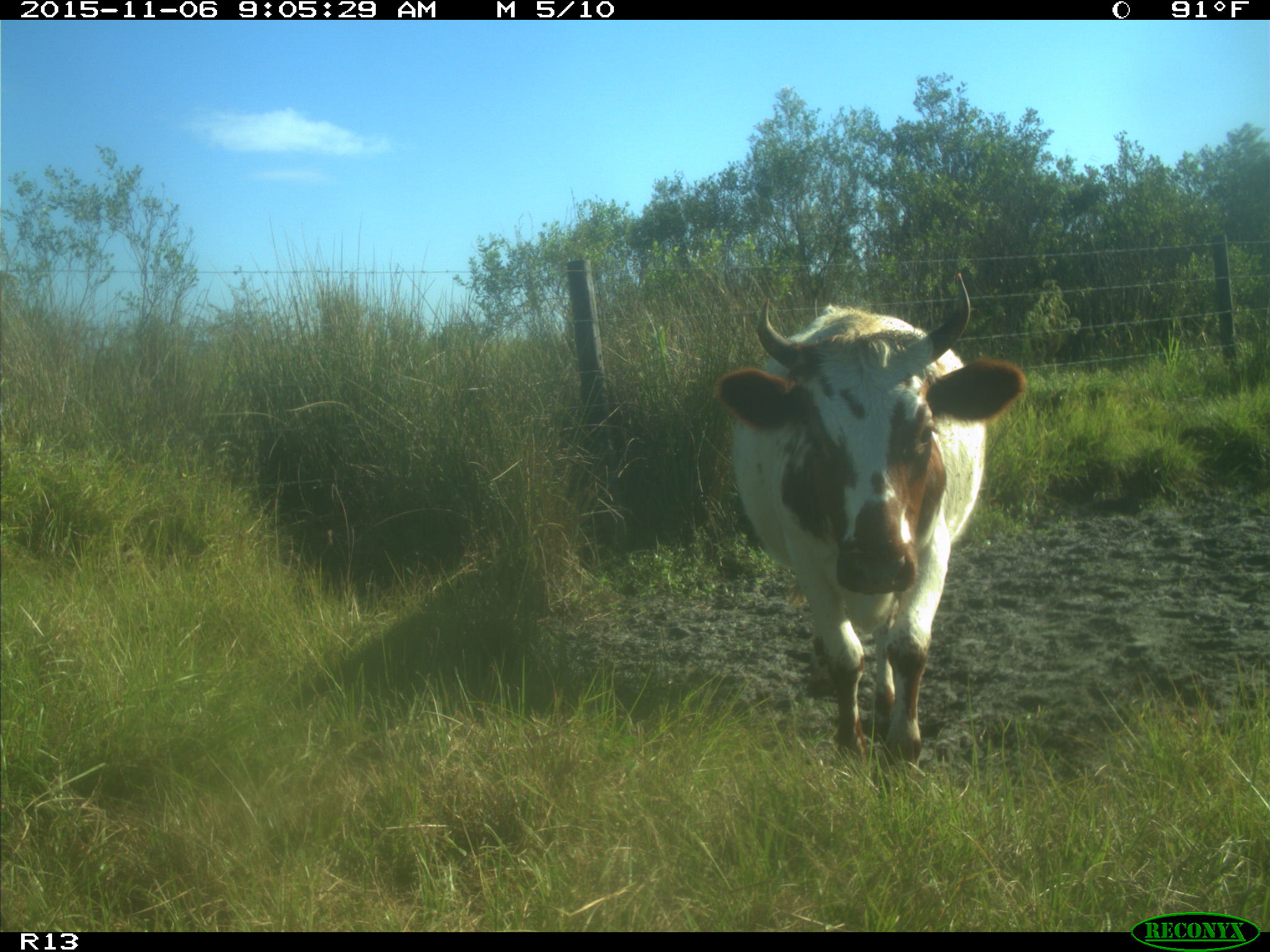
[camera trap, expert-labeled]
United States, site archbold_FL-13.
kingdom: Animalia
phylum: Chordata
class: Mammalia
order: Artiodactyla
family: Bovidae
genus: Bos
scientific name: Bos taurus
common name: domestic cow